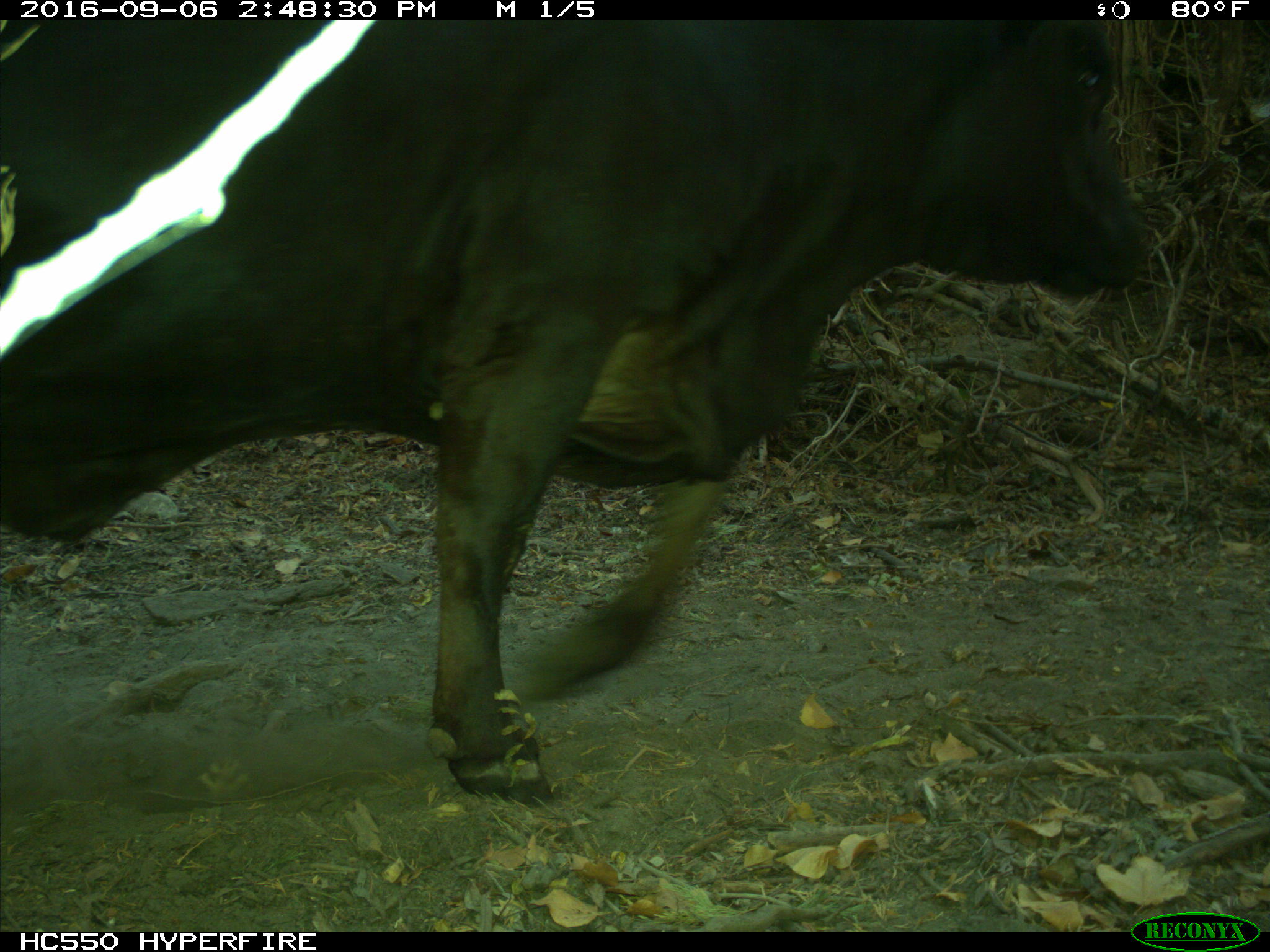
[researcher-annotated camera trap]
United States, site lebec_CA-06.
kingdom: Animalia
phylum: Chordata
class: Mammalia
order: Artiodactyla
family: Bovidae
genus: Bos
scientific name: Bos taurus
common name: domestic cow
Bos taurus (domestic cow).